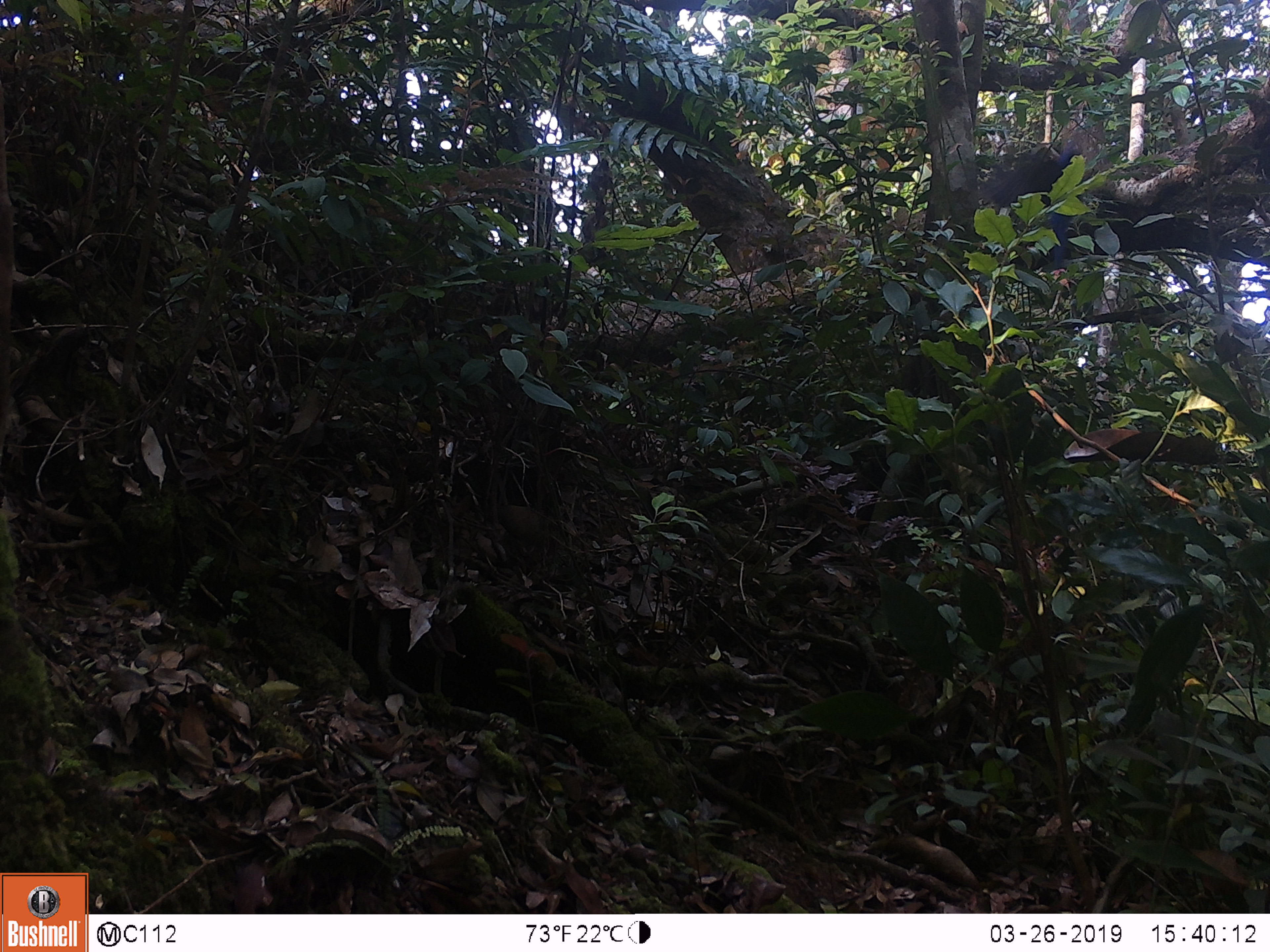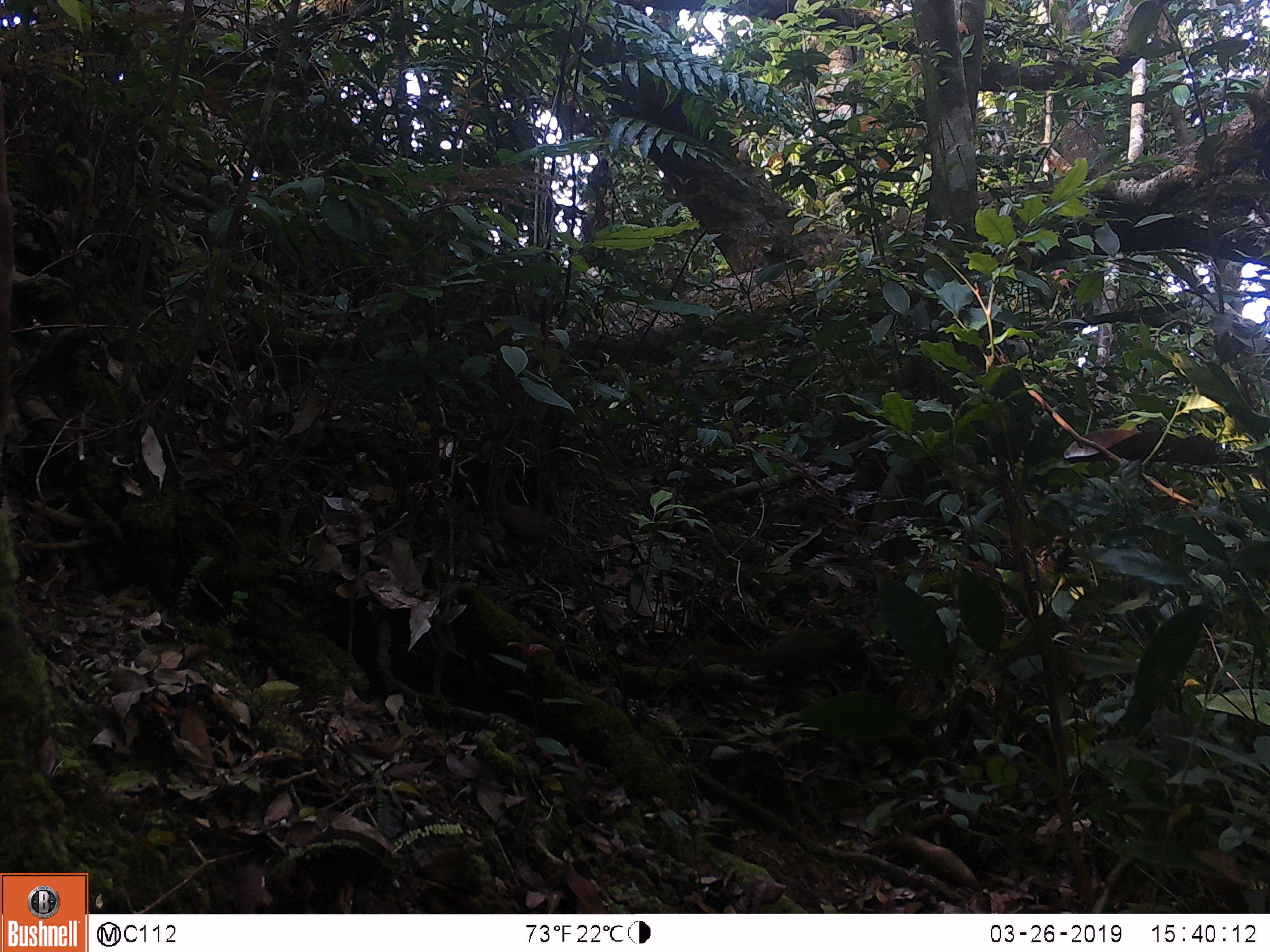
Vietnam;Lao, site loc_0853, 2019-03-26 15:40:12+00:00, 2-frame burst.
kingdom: Animalia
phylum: Chordata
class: Aves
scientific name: Aves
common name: bird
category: unidentified bird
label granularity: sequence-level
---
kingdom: Animalia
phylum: Chordata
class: Mammalia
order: Scandentia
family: Tupaiidae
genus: Tupaia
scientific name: Tupaia belangeri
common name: northern treeshrew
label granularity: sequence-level